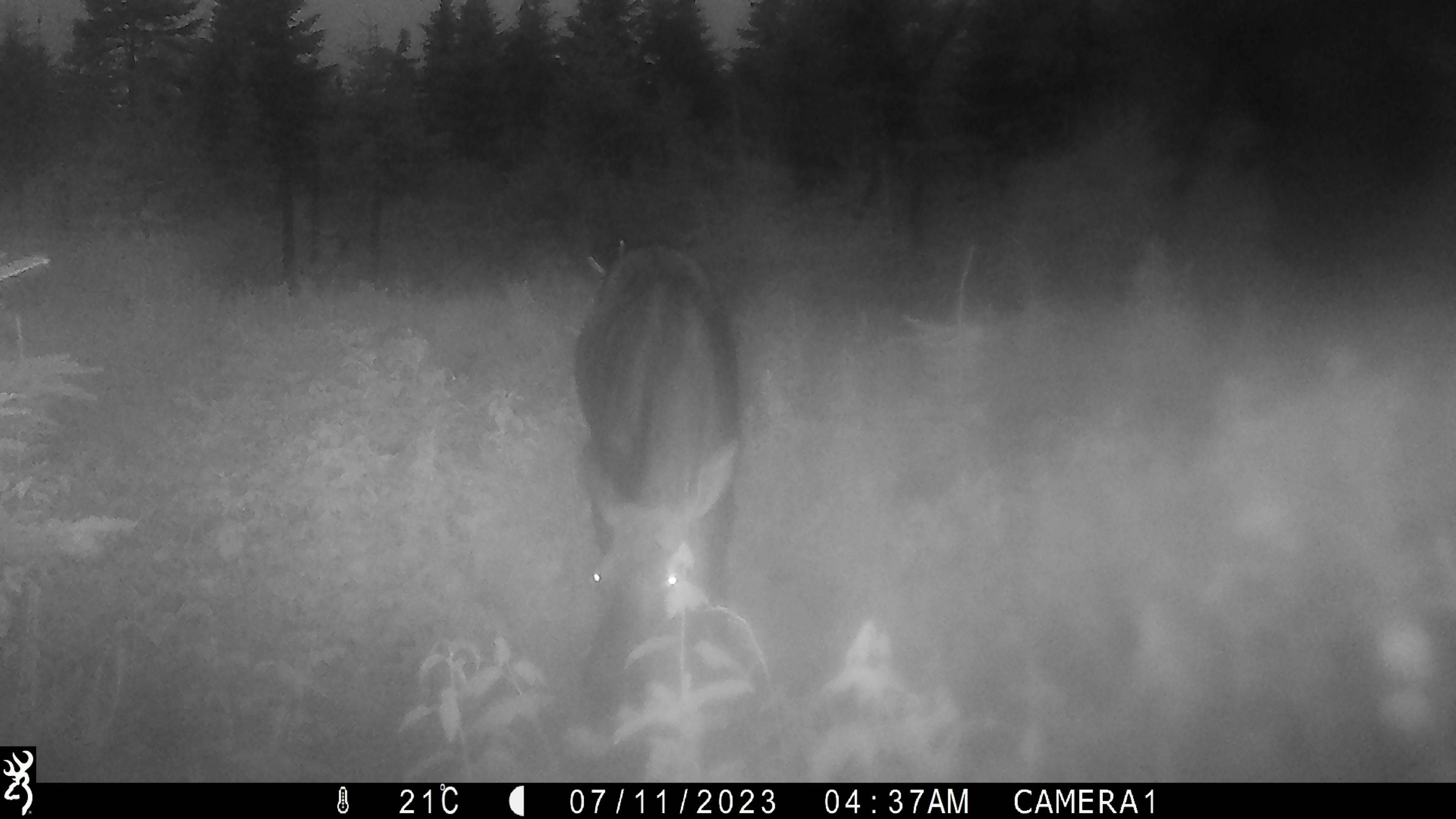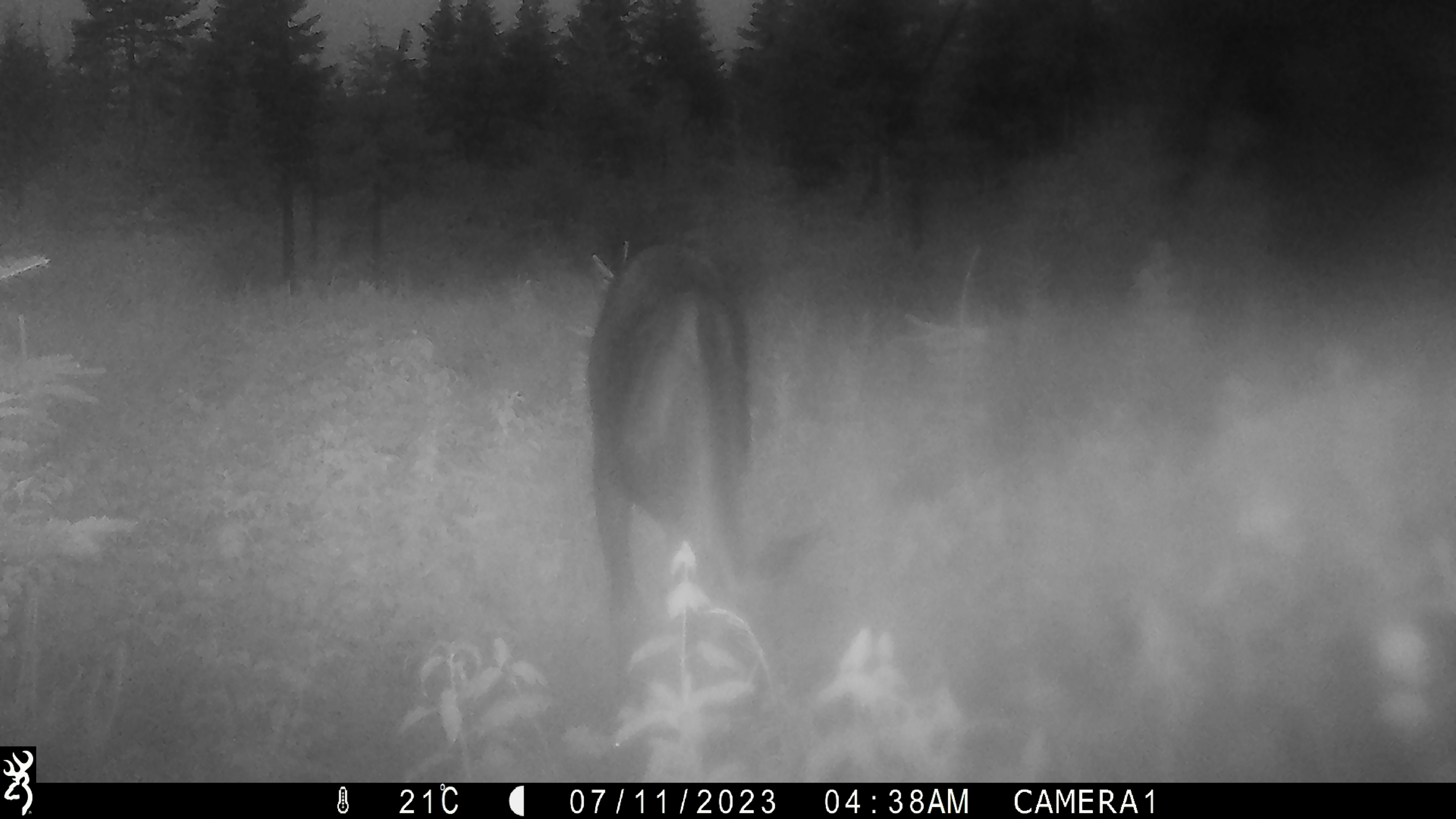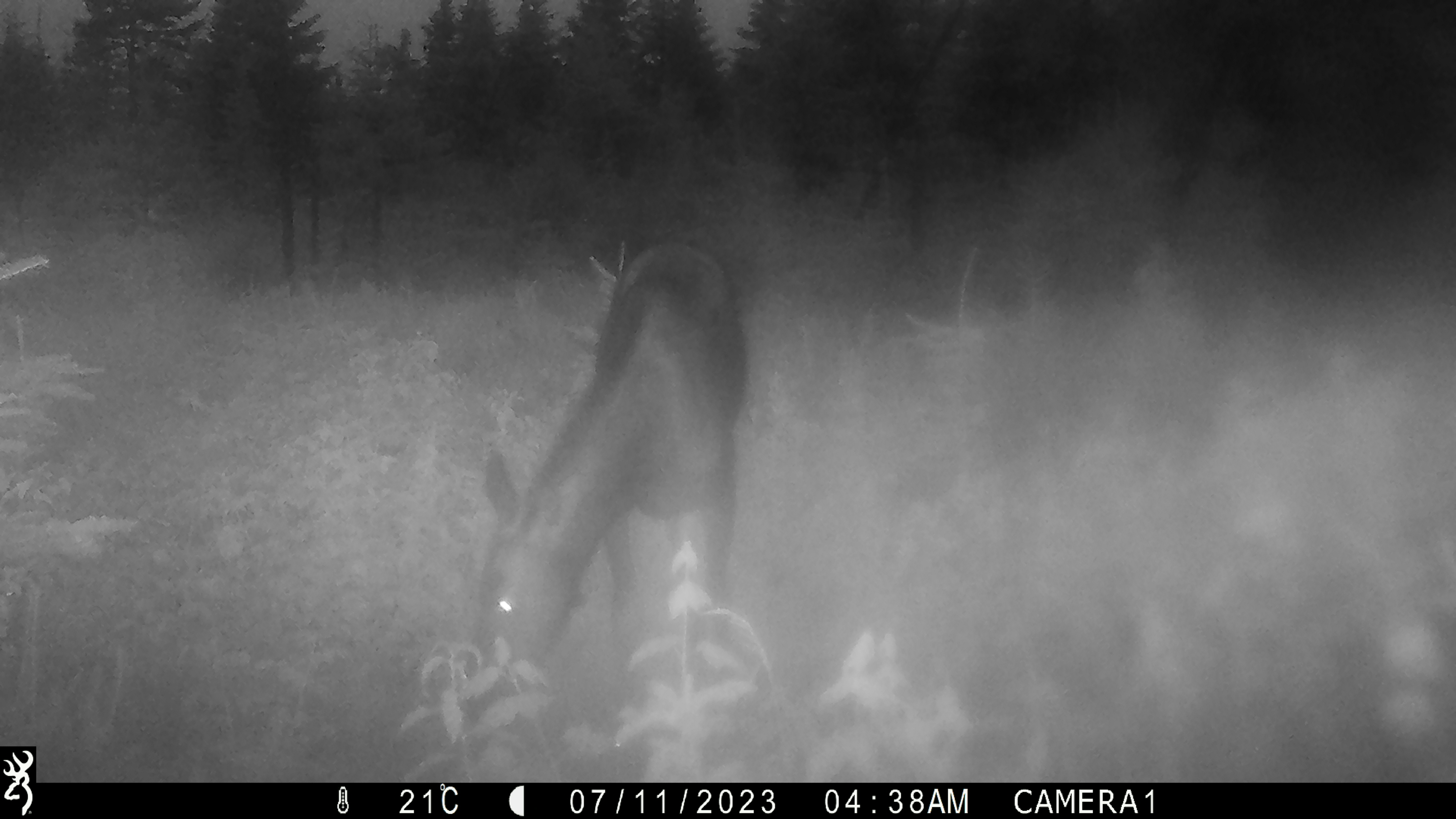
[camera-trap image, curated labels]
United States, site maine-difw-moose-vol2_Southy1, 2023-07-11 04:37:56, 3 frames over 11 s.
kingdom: Animalia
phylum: Chordata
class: Mammalia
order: Artiodactyla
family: Cervidae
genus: Alces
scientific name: Alces alces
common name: moose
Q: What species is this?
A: Moose (Alces alces).